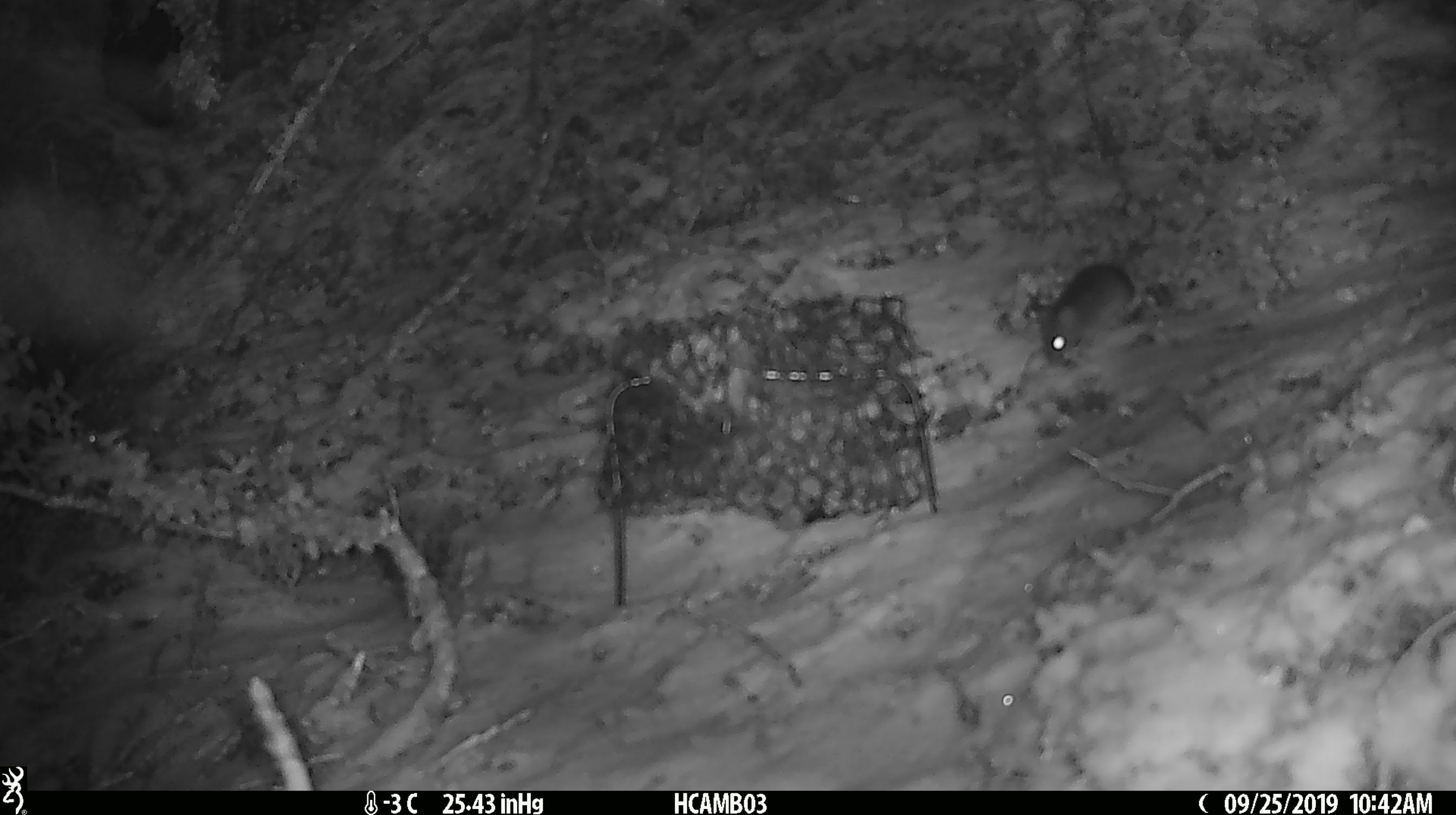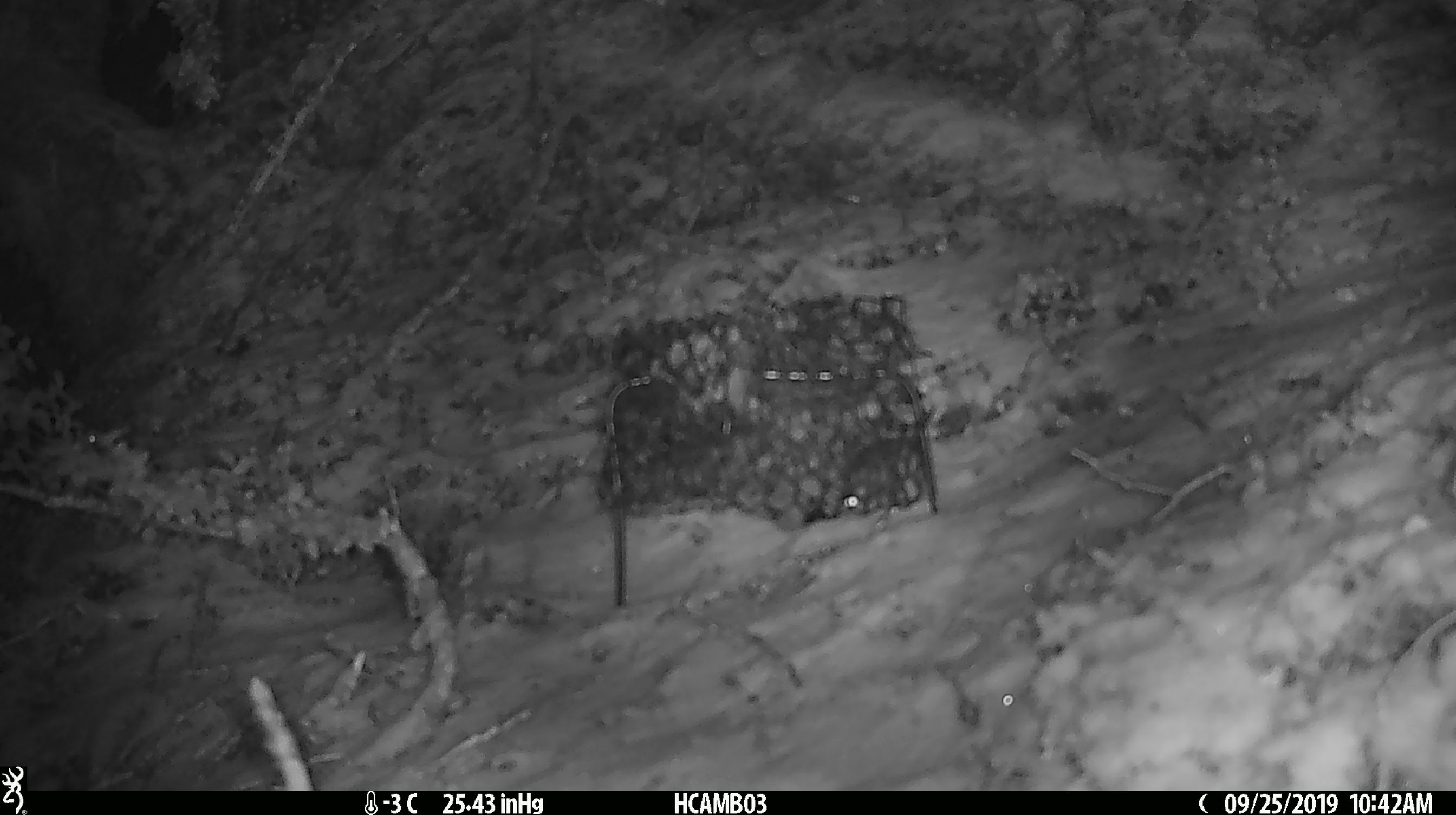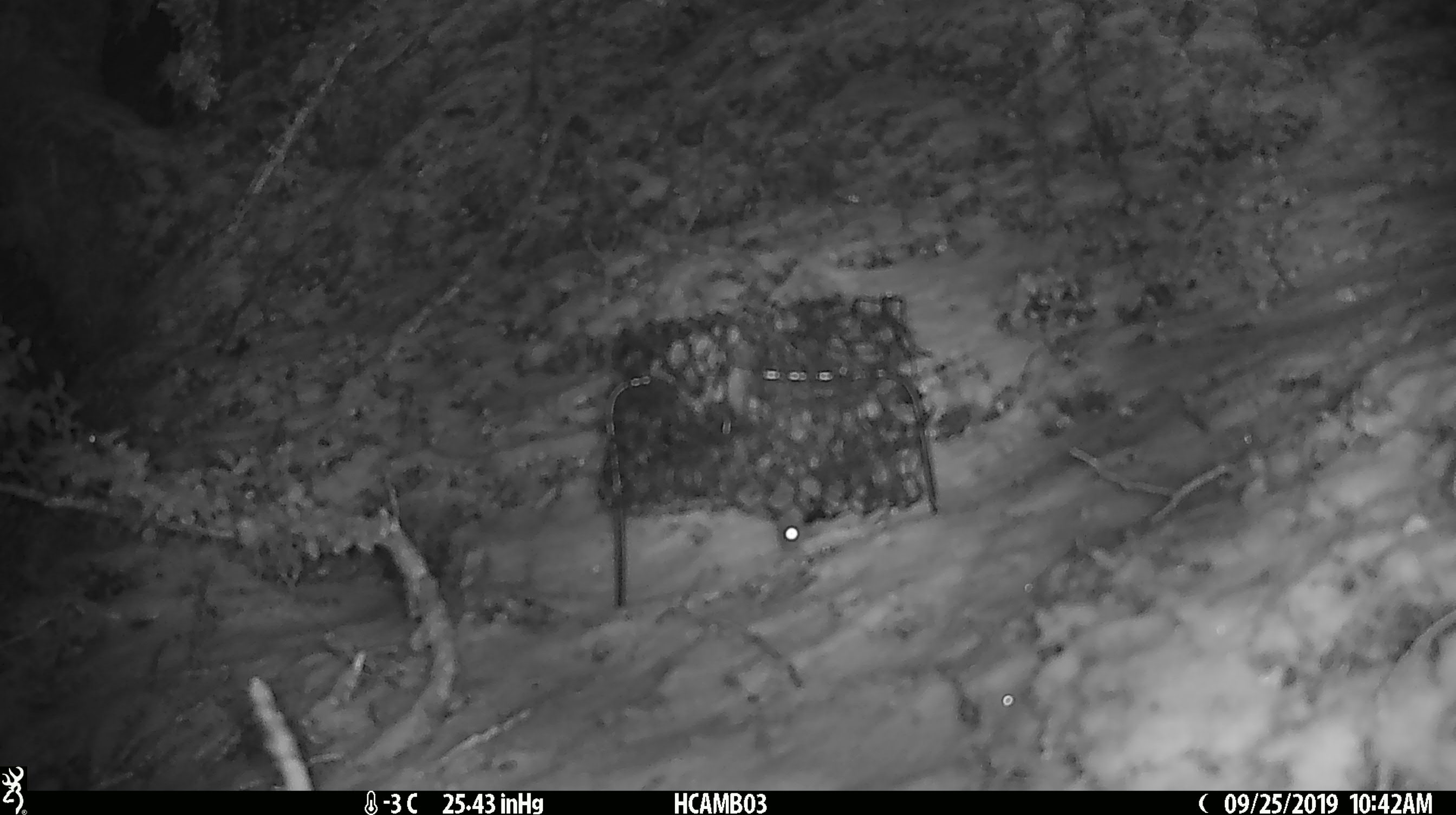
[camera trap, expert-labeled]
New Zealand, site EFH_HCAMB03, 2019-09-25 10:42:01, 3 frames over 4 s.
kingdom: Animalia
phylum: Chordata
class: Mammalia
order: Rodentia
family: Muridae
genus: Mus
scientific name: Mus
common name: mouse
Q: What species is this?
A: Mouse (Mus).